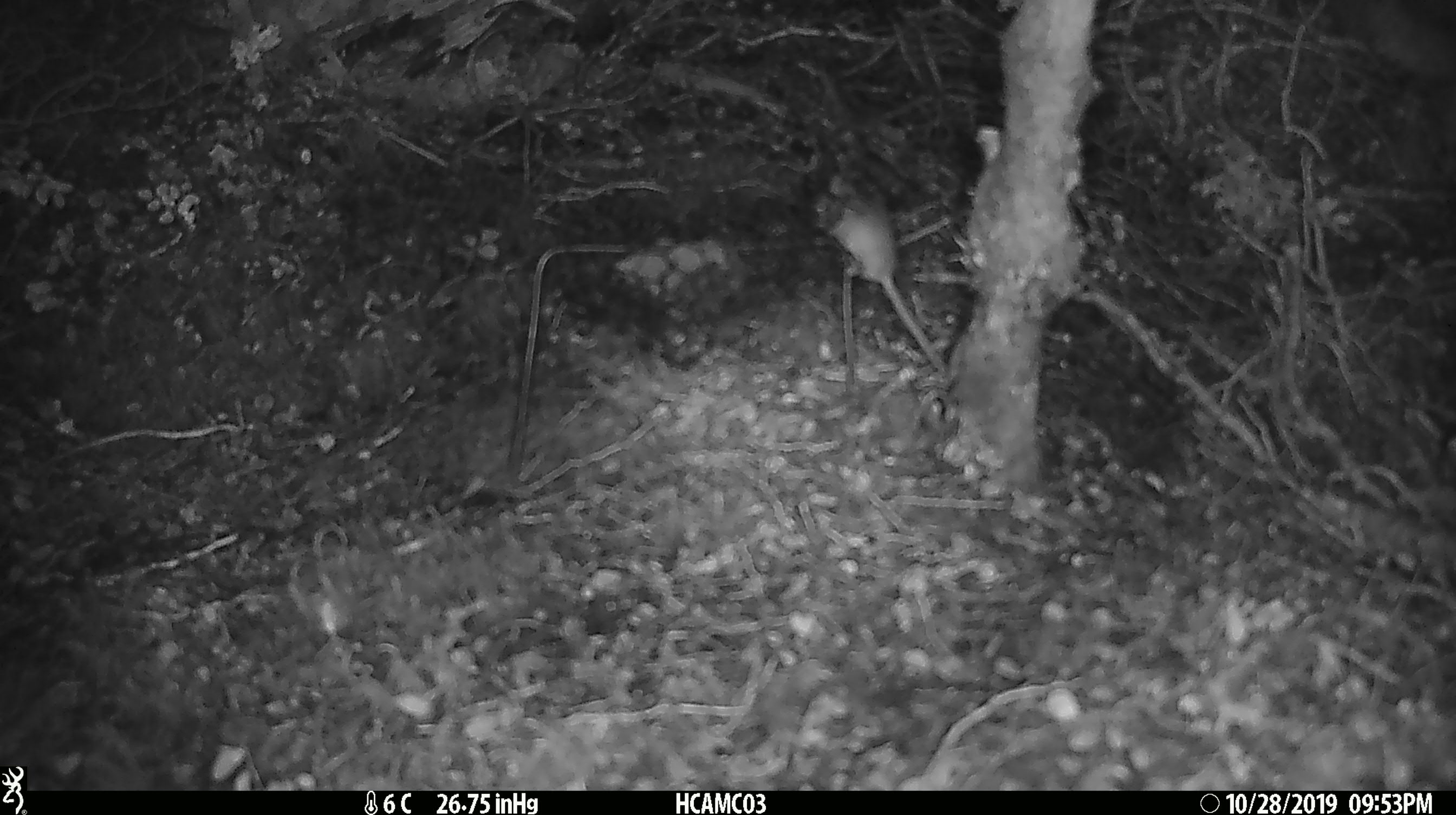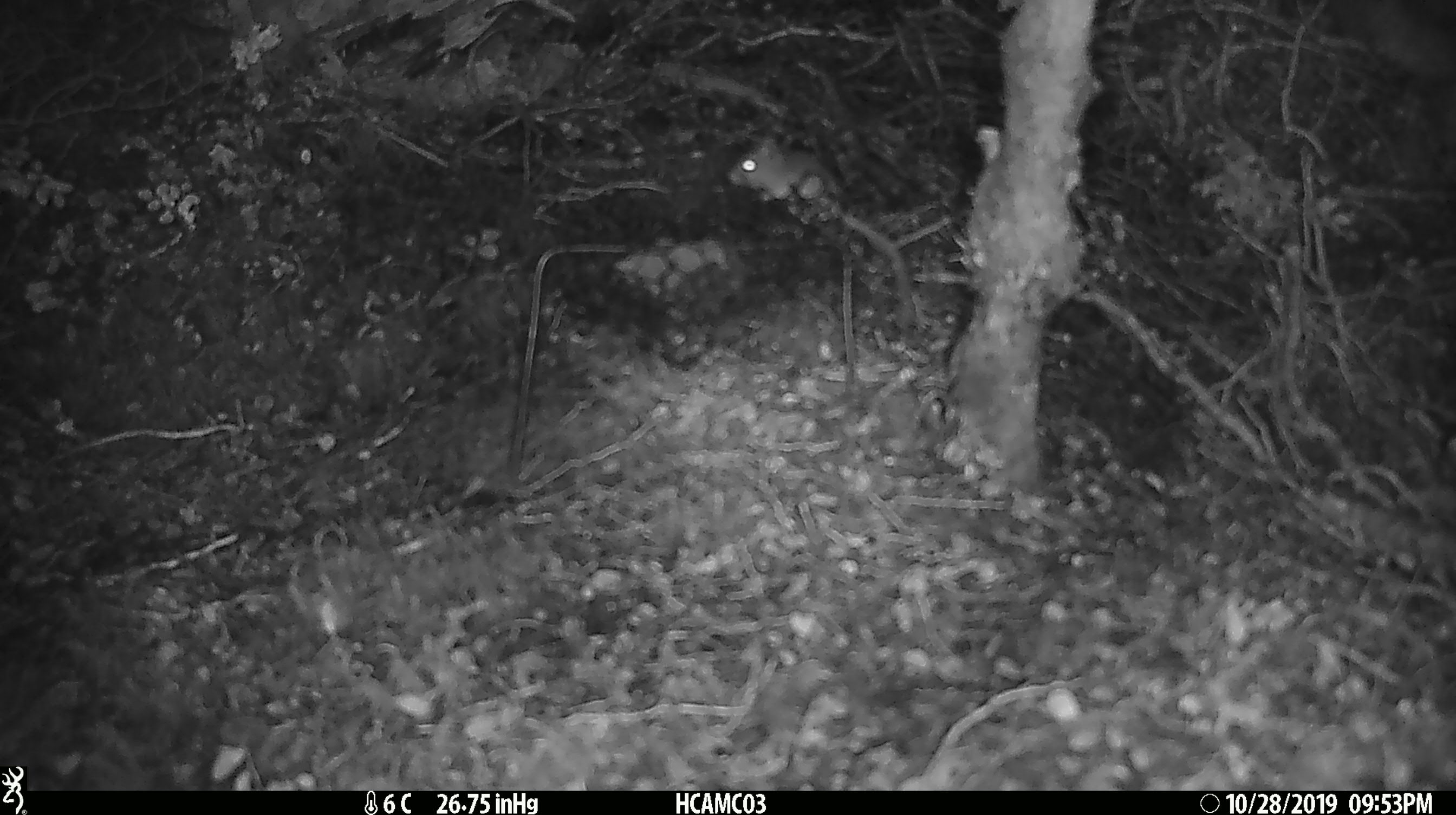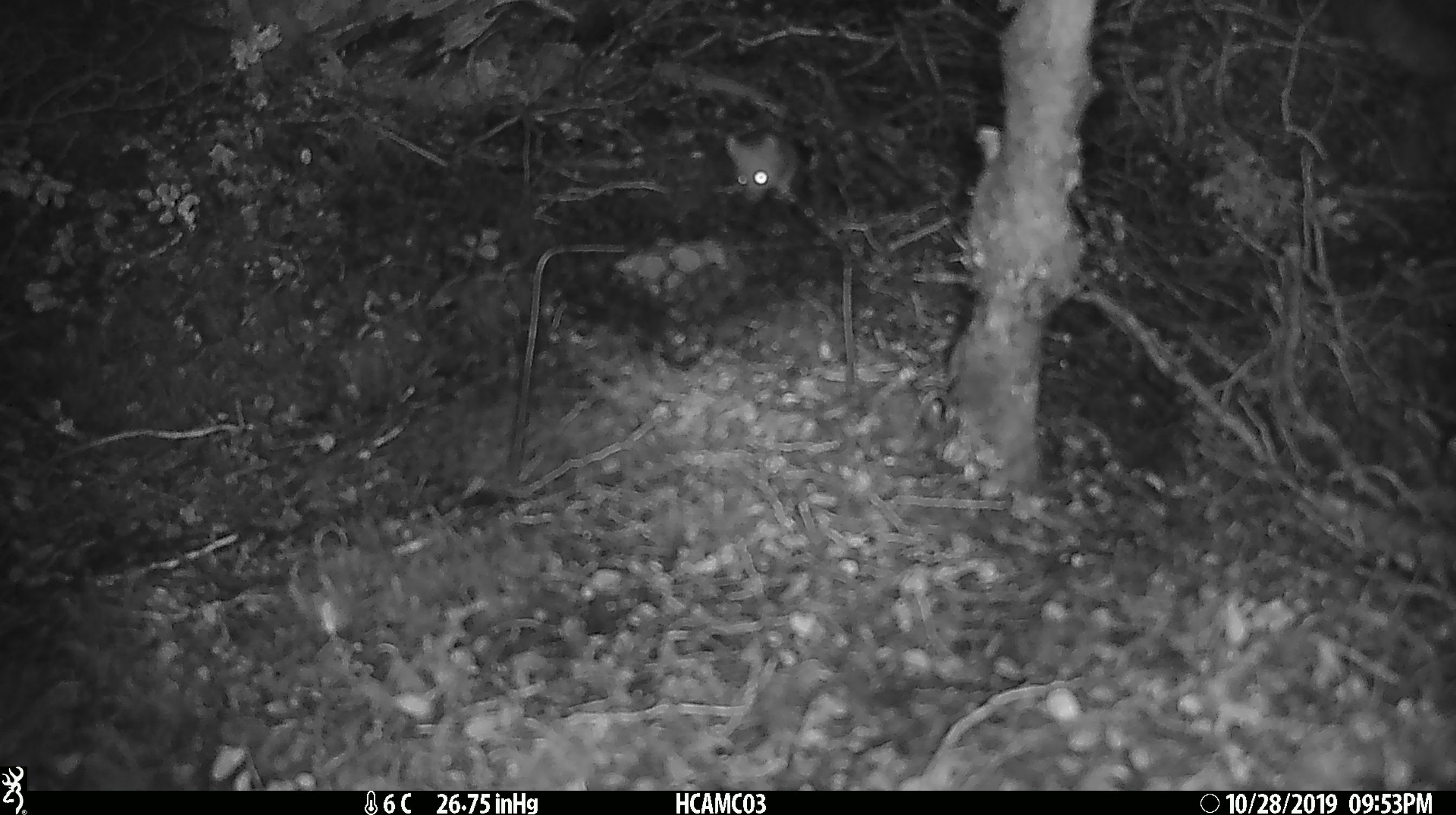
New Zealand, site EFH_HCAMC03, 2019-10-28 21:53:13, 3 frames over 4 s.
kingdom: Animalia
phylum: Chordata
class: Mammalia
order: Rodentia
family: Muridae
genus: Mus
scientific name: Mus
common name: mouse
Mouse (Mus).